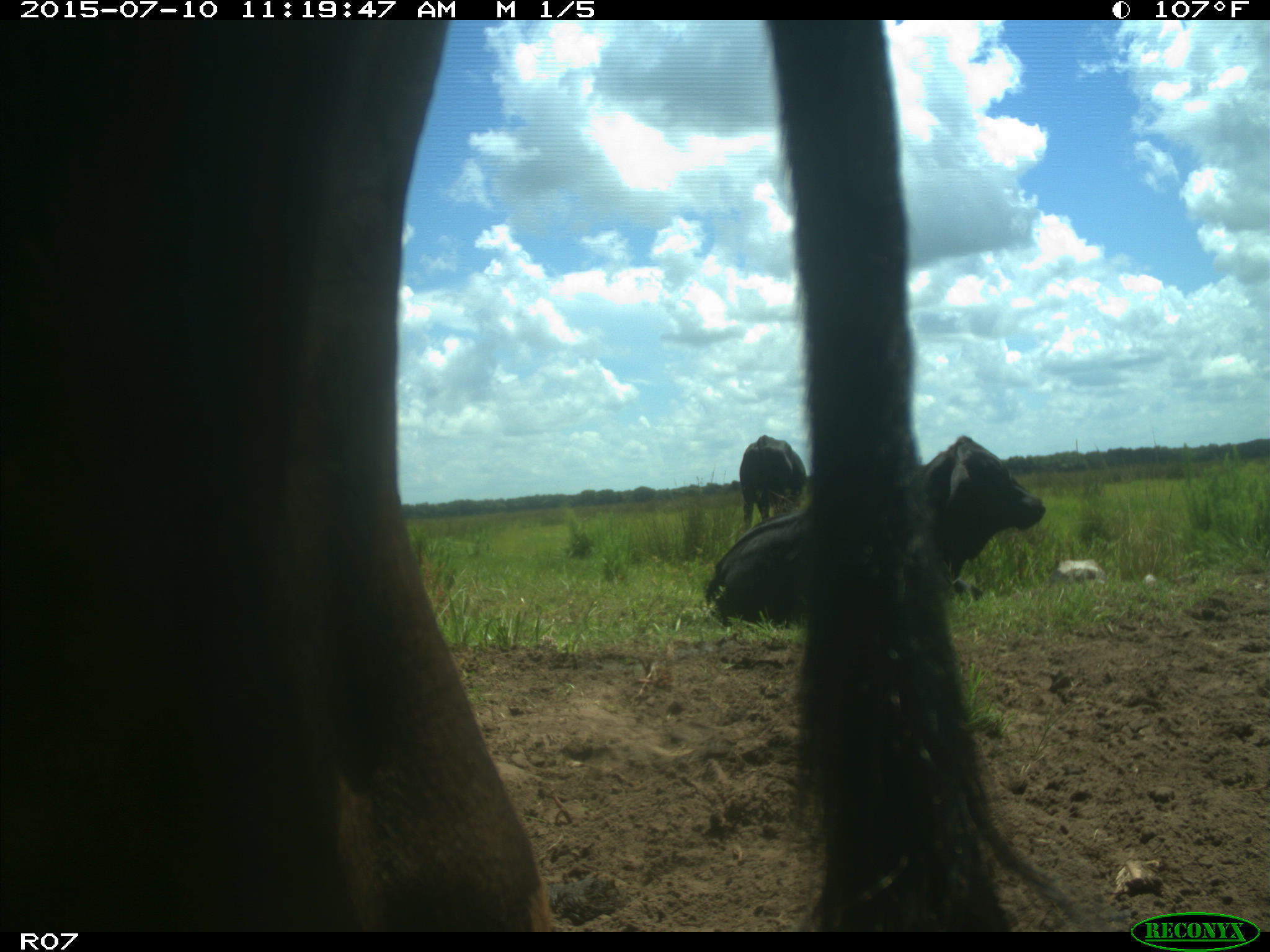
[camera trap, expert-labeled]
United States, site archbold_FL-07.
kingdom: Animalia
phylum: Chordata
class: Mammalia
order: Artiodactyla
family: Bovidae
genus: Bos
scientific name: Bos taurus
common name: domestic cow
Bos taurus (domestic cow).